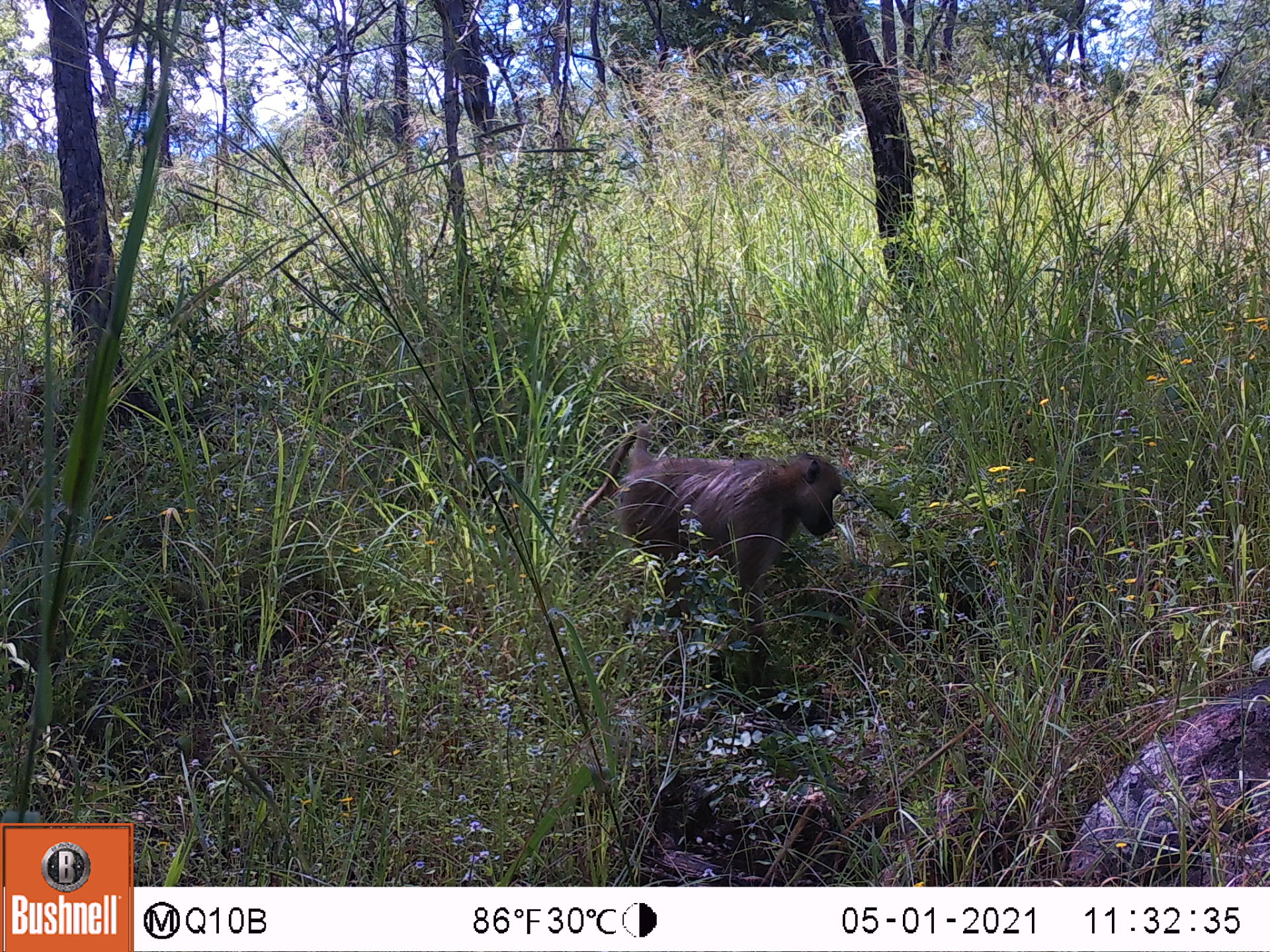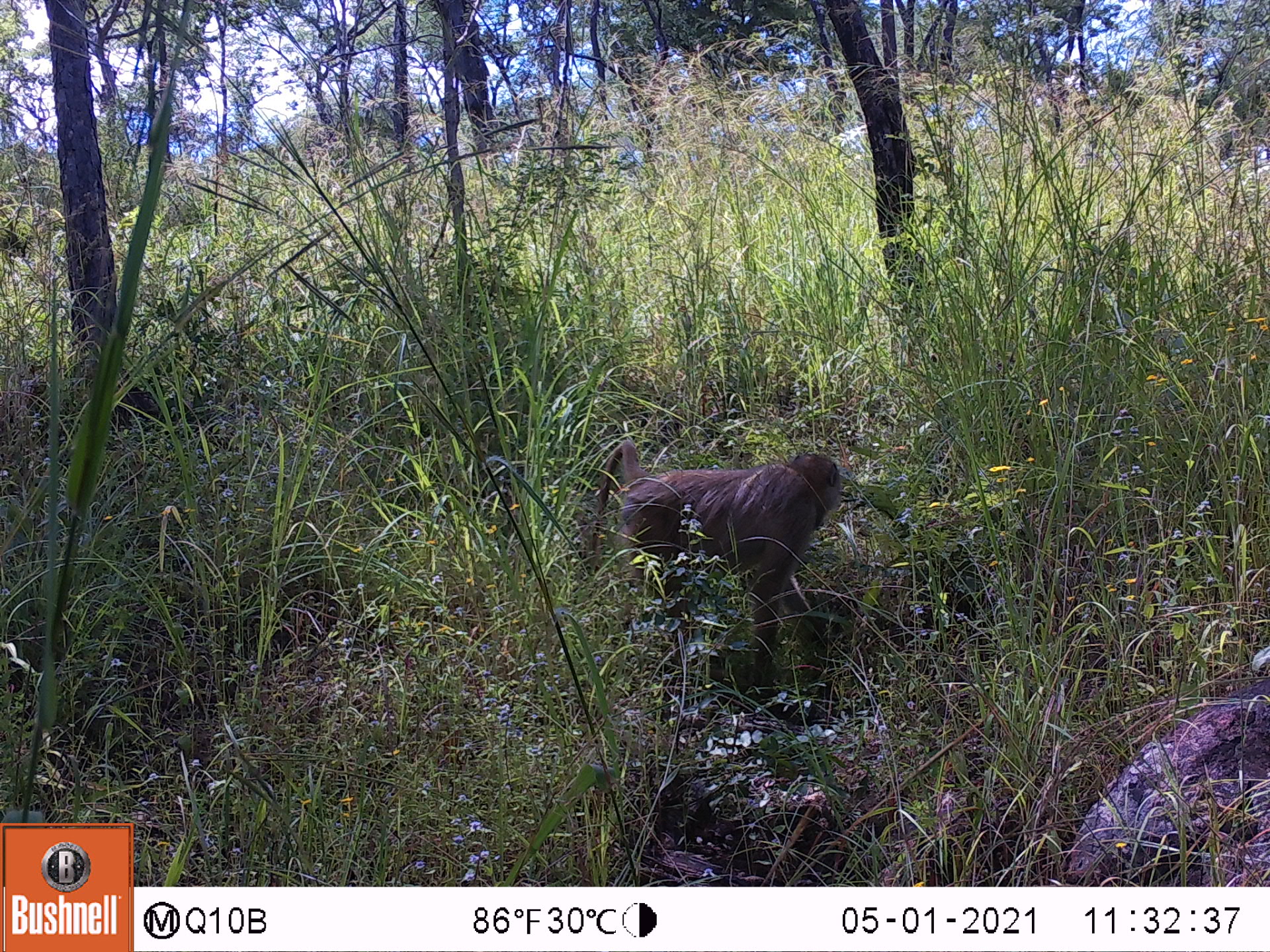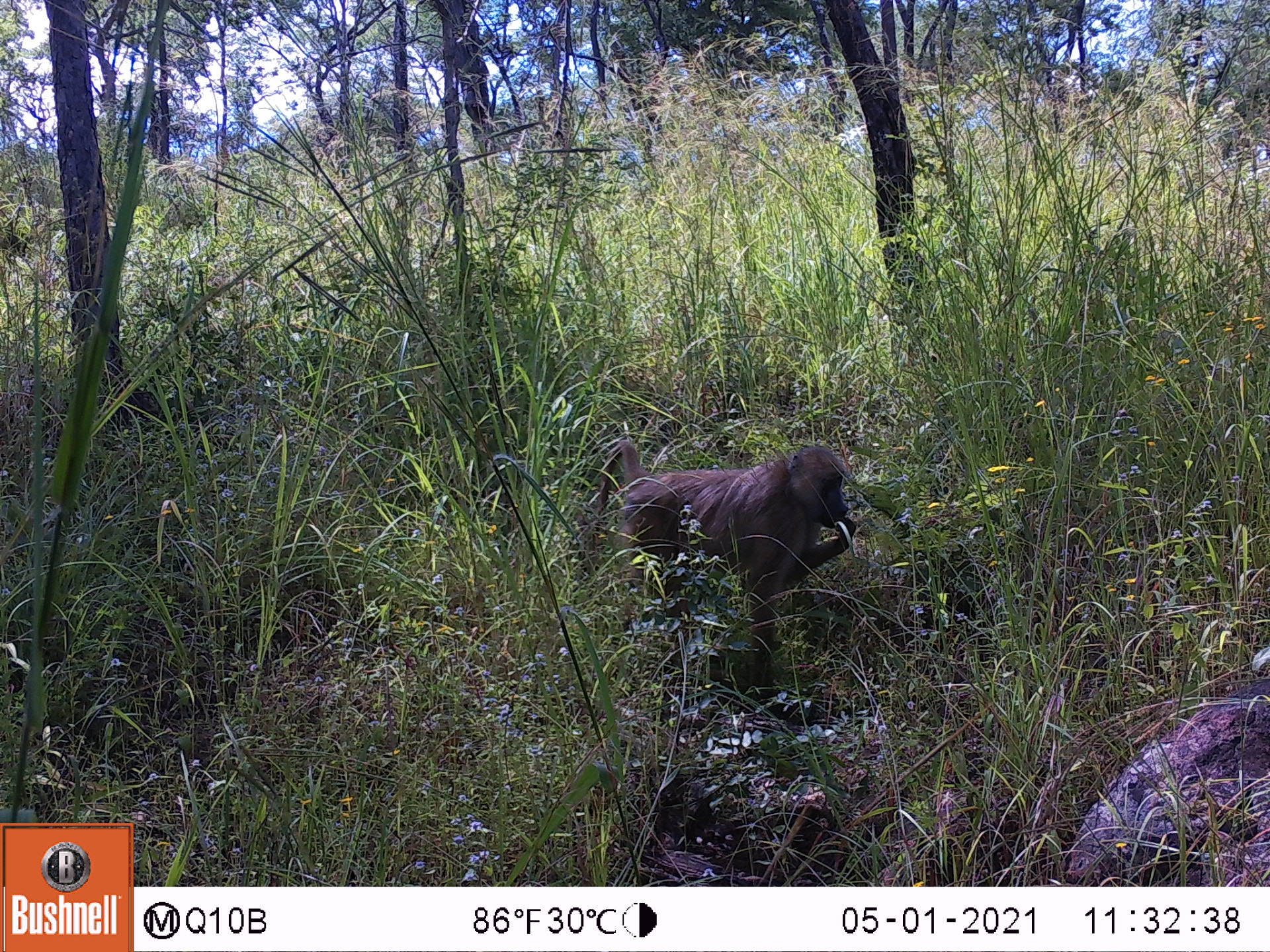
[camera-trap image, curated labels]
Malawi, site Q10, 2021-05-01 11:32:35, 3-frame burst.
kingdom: Animalia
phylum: Chordata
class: Mammalia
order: Primates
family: Cercopithecidae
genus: Papio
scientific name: Papio cynocephalus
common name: yellow baboon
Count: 1.